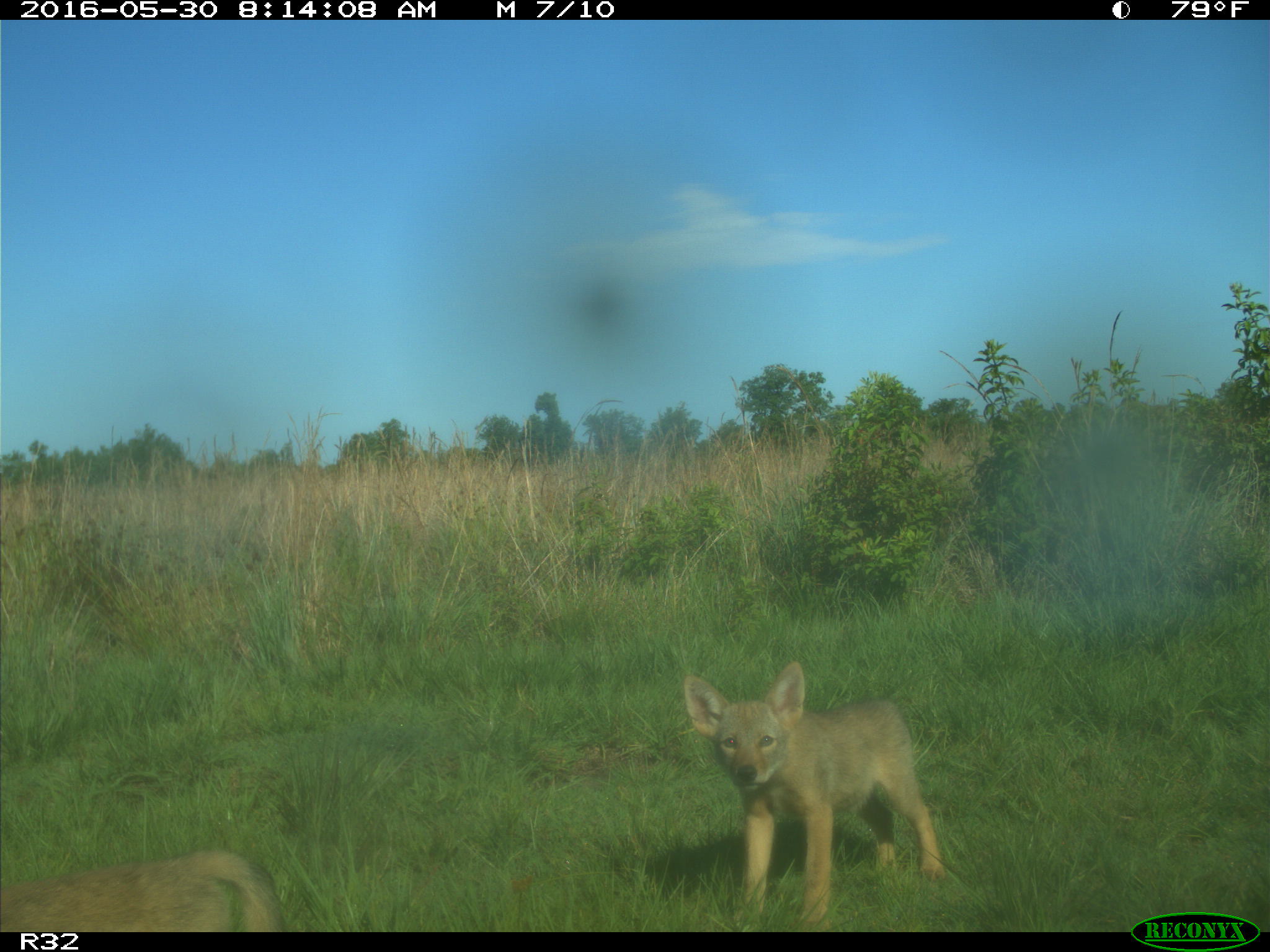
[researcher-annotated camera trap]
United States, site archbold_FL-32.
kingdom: Animalia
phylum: Chordata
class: Mammalia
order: Carnivora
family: Canidae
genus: Canis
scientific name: Canis latrans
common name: coyote